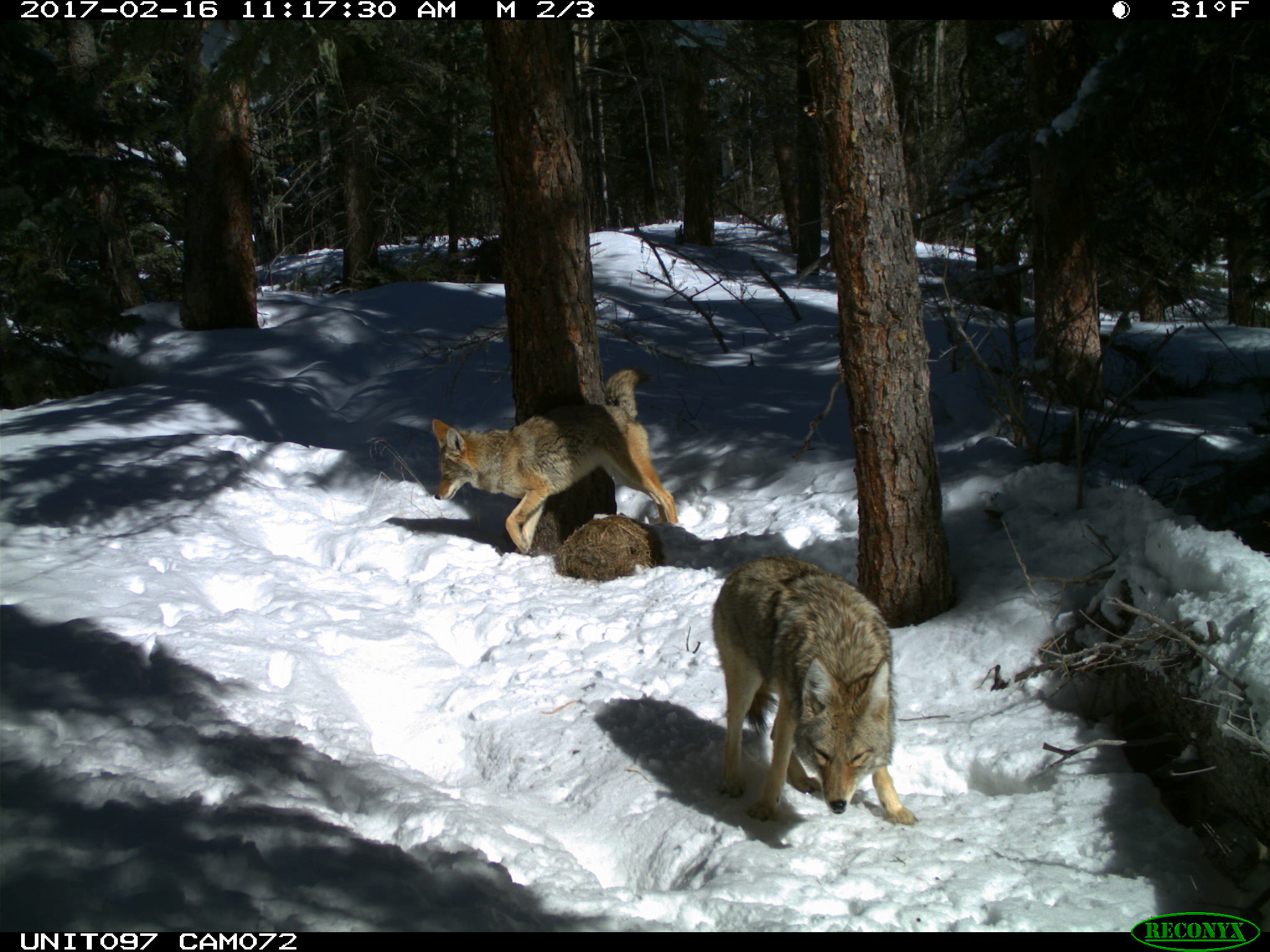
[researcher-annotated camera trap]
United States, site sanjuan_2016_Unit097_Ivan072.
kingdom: Animalia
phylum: Chordata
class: Mammalia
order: Carnivora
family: Canidae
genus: Canis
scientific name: Canis latrans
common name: coyote